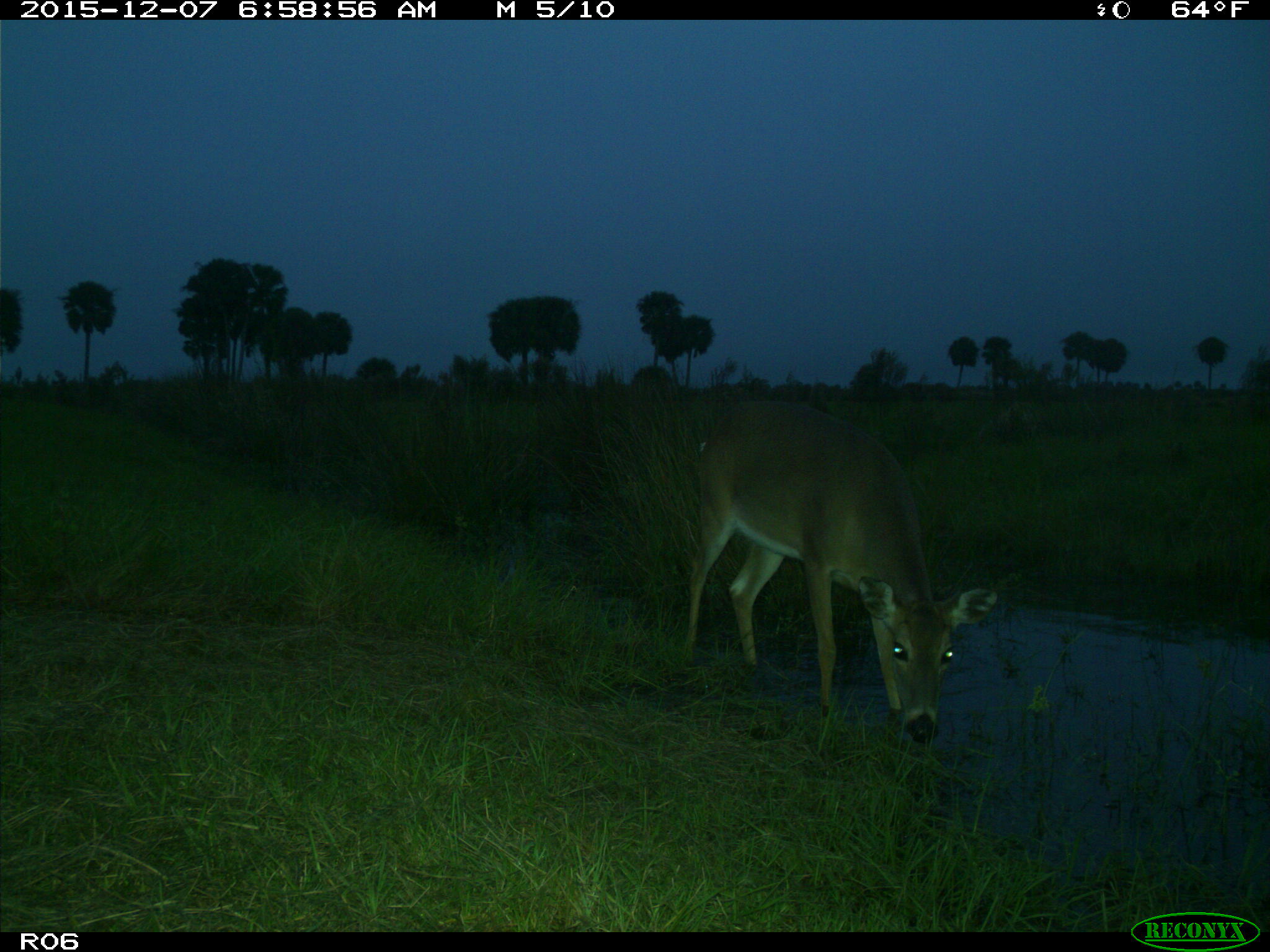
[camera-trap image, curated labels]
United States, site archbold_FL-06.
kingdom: Animalia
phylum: Chordata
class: Mammalia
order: Artiodactyla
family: Cervidae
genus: Odocoileus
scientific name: Odocoileus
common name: deer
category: unidentified deer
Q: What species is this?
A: Unidentified deer (deer) (Odocoileus).